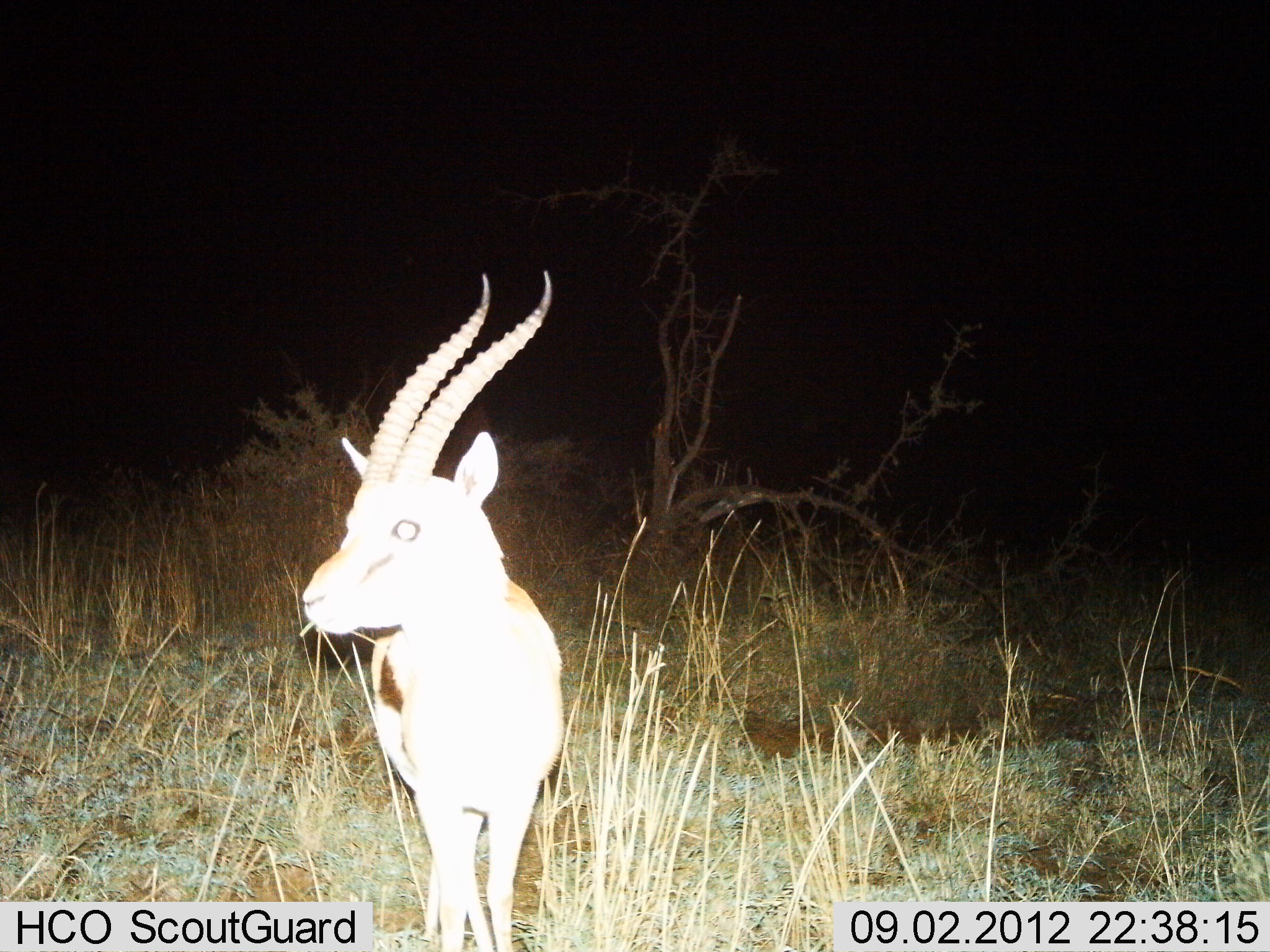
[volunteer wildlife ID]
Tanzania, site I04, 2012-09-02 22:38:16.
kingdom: Animalia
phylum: Chordata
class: Mammalia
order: Artiodactyla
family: Bovidae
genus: Eudorcas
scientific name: Eudorcas thomsonii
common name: thomson's gazelle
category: gazellethomsons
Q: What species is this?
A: Gazellethomsons (thomson's gazelle) (Eudorcas thomsonii).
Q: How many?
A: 1.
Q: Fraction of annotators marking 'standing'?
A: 90%.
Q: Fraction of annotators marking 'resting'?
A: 0%.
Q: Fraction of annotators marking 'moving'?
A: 0%.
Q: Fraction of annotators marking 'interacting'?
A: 0%.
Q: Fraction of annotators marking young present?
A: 0%.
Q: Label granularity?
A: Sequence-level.